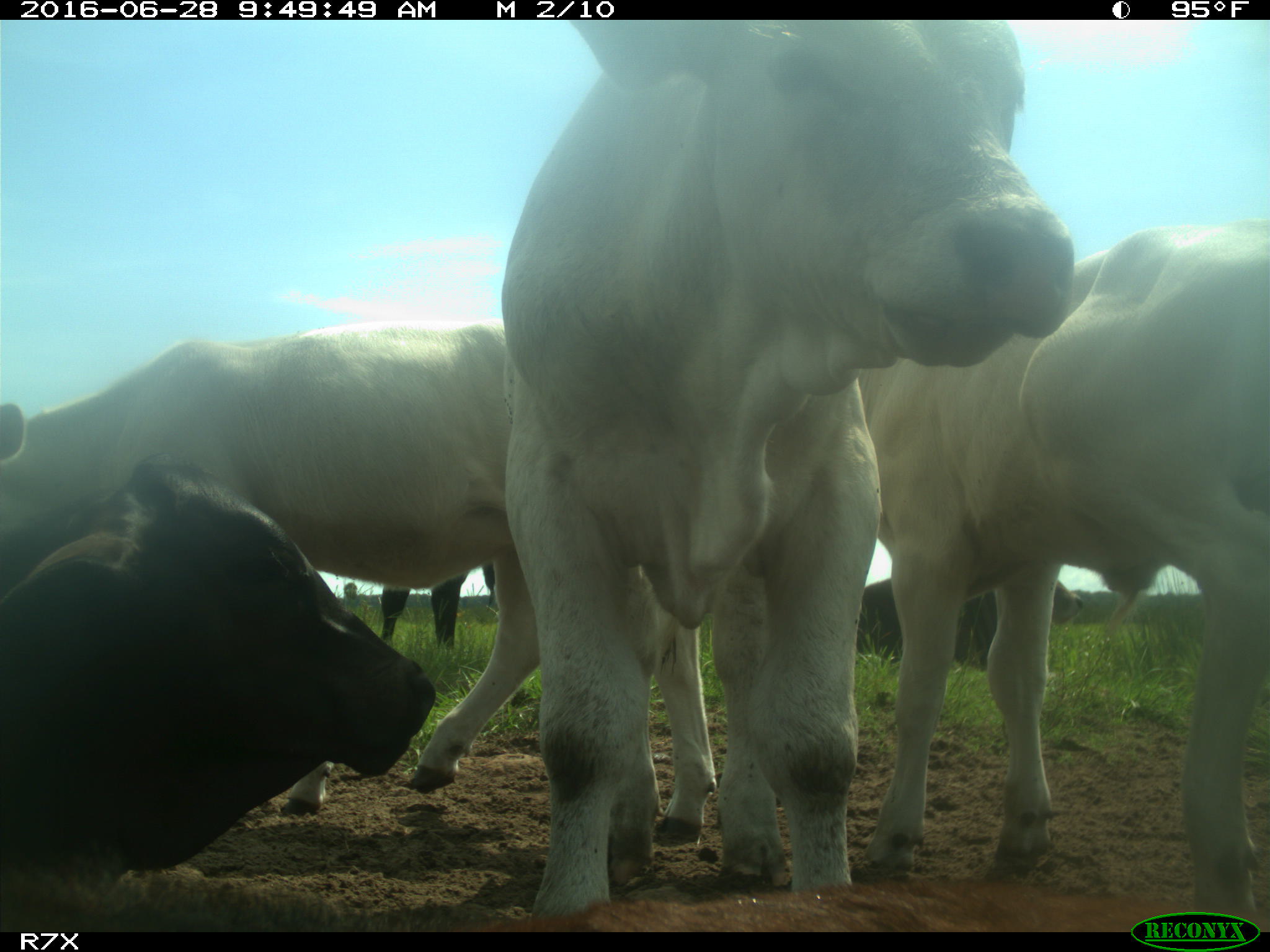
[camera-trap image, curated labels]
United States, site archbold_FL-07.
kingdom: Animalia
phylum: Chordata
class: Mammalia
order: Artiodactyla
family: Bovidae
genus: Bos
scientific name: Bos taurus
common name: domestic cow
Bos taurus (domestic cow).